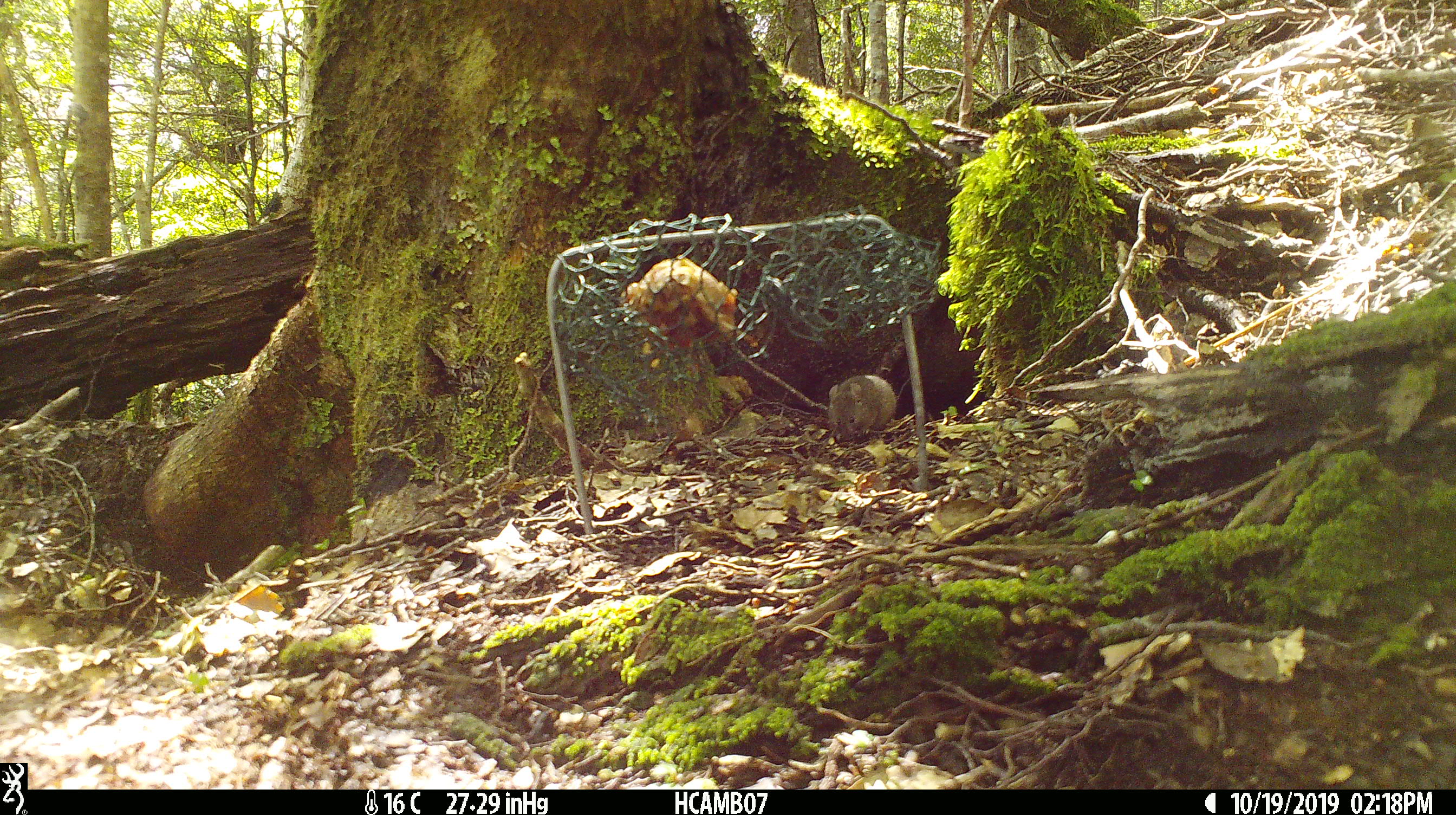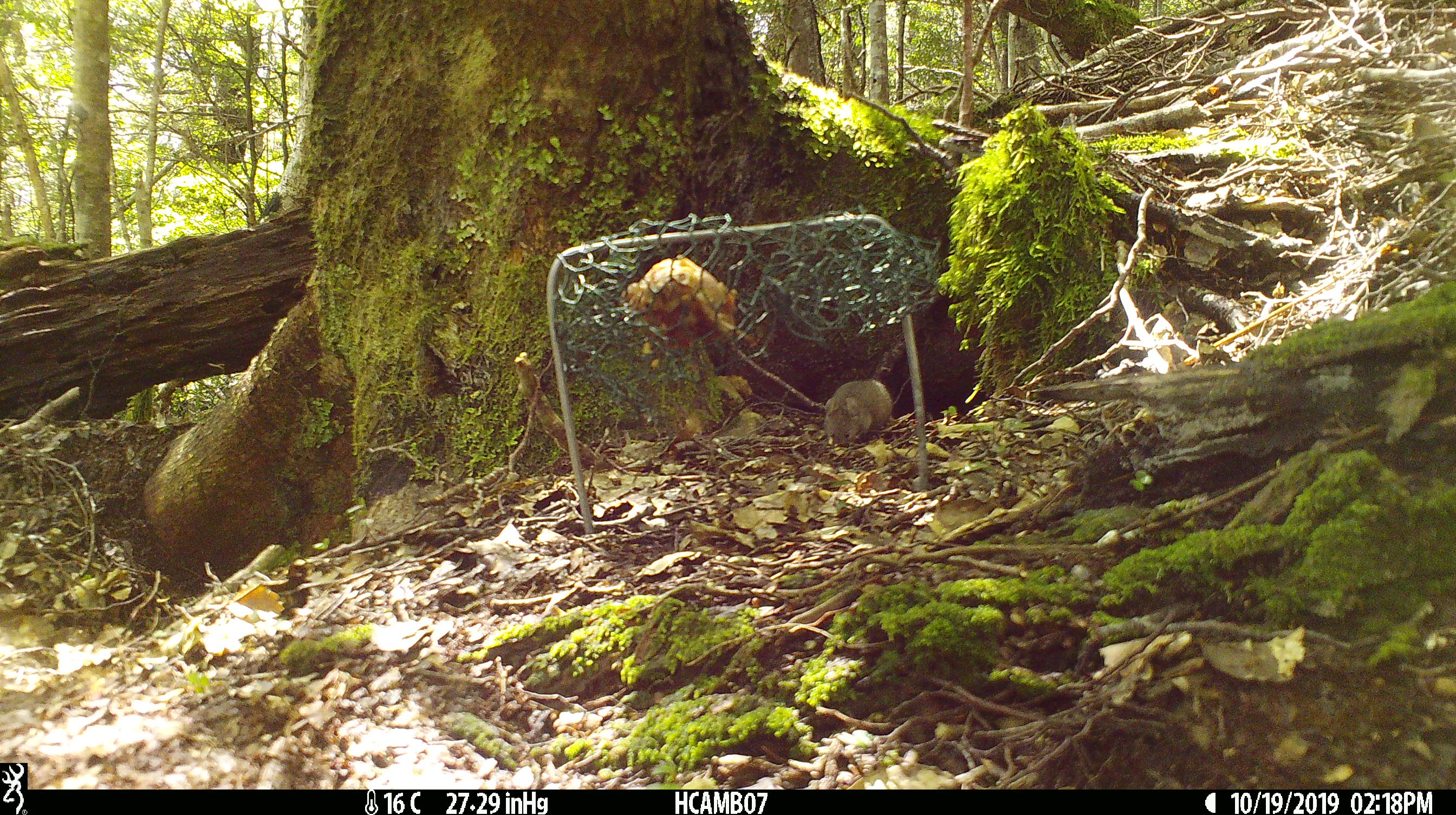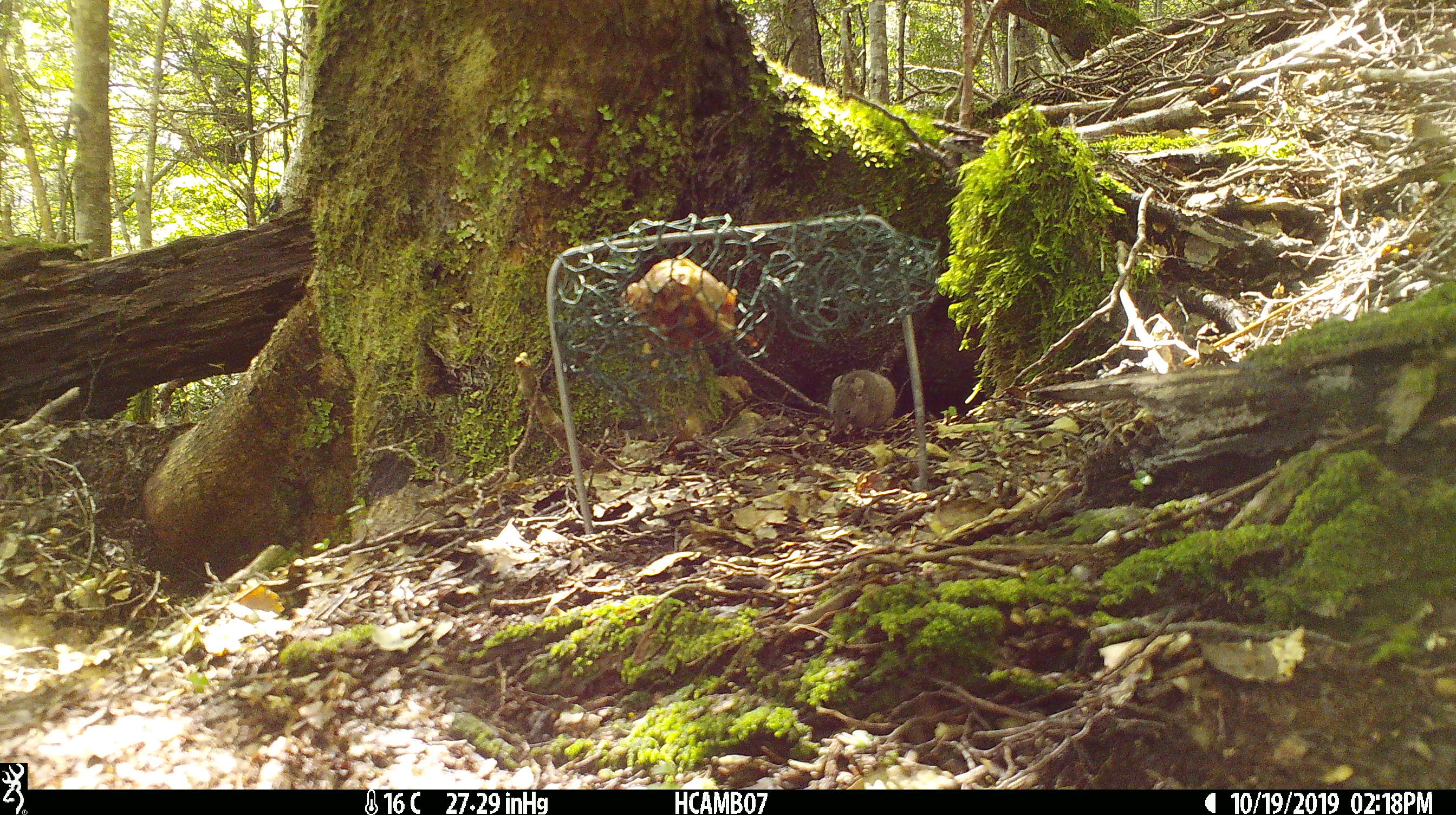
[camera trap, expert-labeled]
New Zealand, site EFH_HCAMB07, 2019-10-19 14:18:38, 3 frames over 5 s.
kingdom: Animalia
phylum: Chordata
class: Mammalia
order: Rodentia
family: Muridae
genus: Mus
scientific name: Mus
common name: mouse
Mouse (Mus).